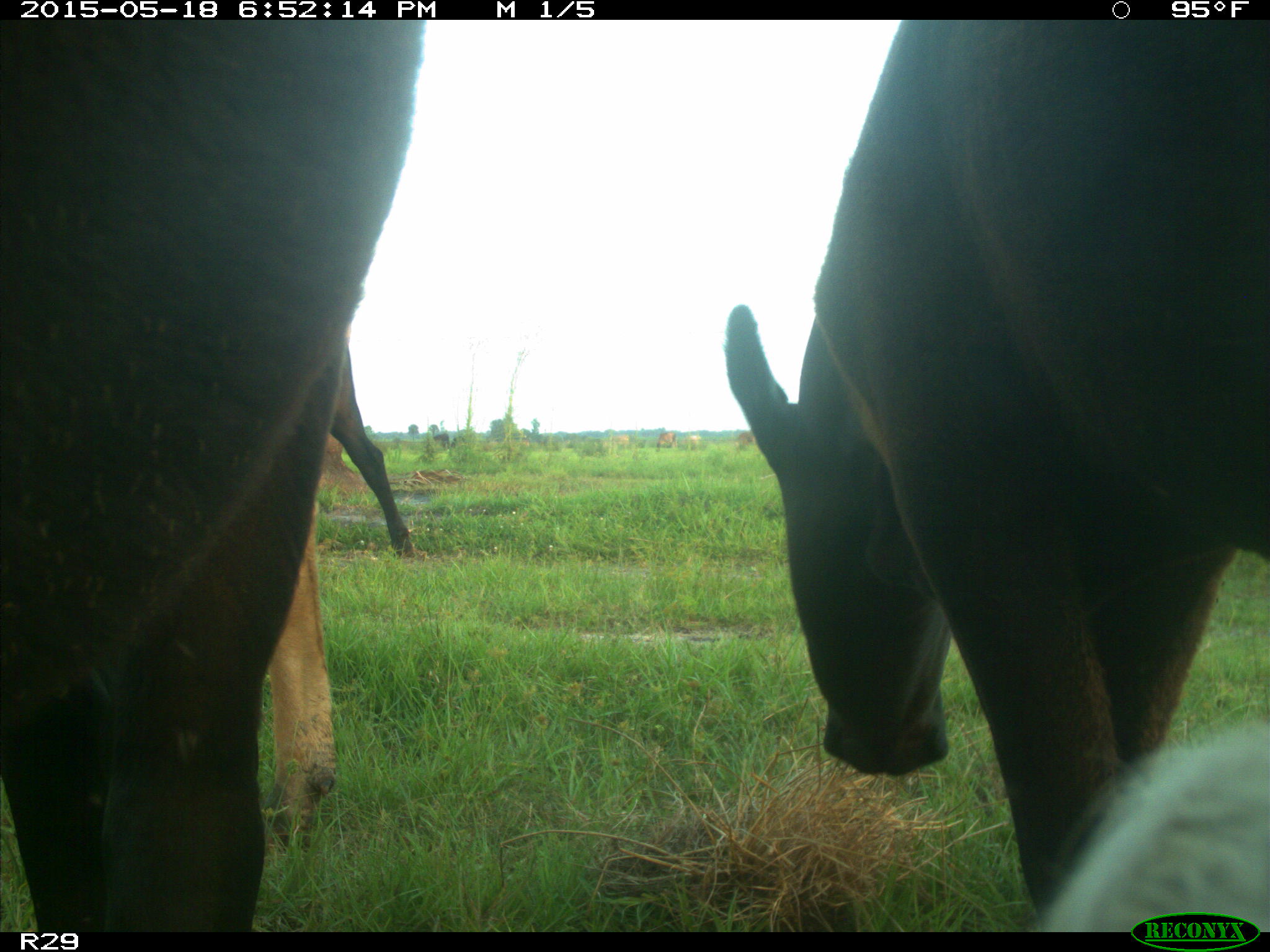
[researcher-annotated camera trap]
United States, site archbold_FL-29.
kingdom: Animalia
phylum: Chordata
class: Mammalia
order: Artiodactyla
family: Bovidae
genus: Bos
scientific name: Bos taurus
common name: domestic cow